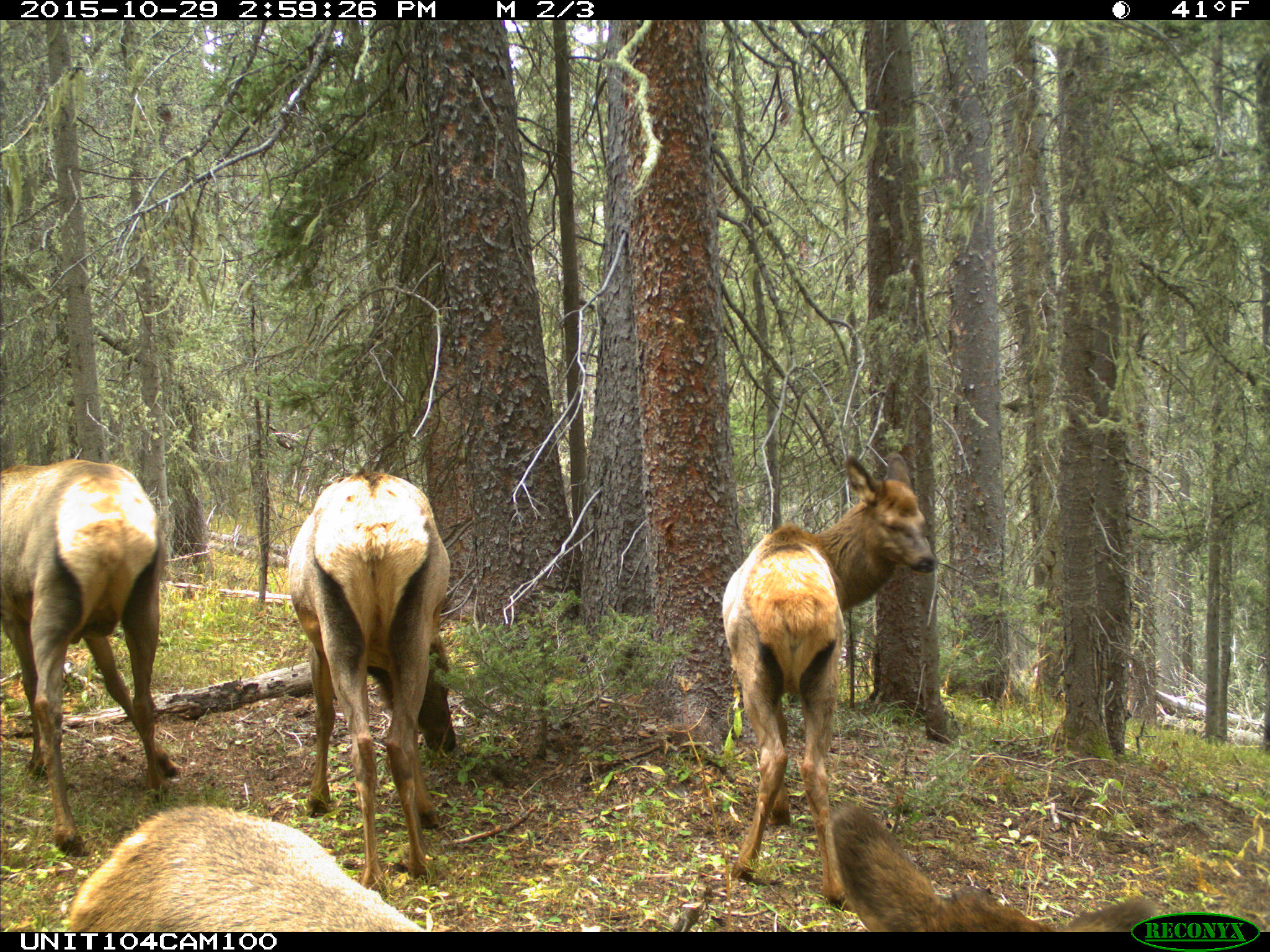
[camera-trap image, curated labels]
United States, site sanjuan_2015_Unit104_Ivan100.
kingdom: Animalia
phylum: Chordata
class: Mammalia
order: Artiodactyla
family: Cervidae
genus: Cervus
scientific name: Cervus elaphus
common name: red deer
Cervus elaphus (red deer).